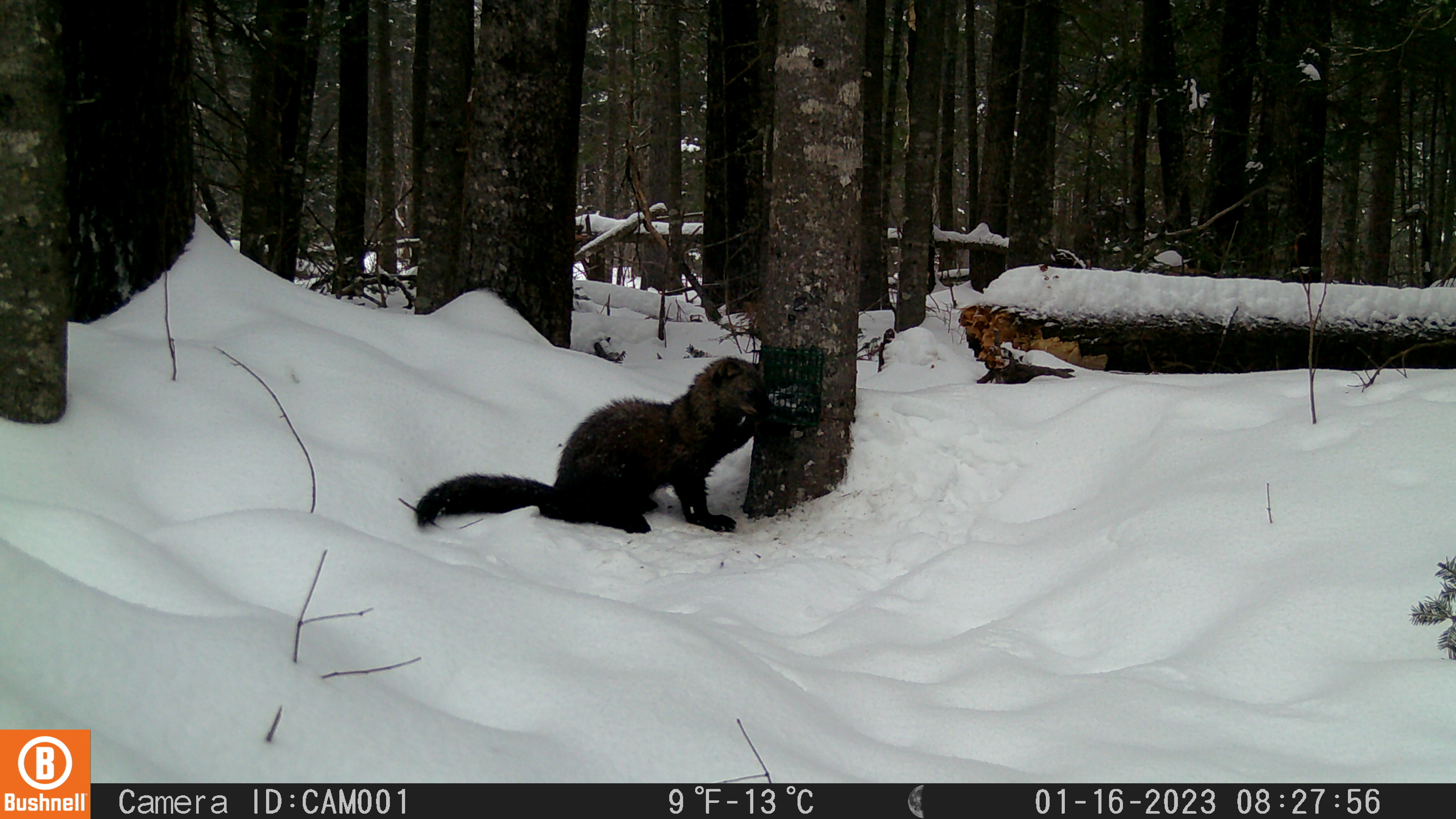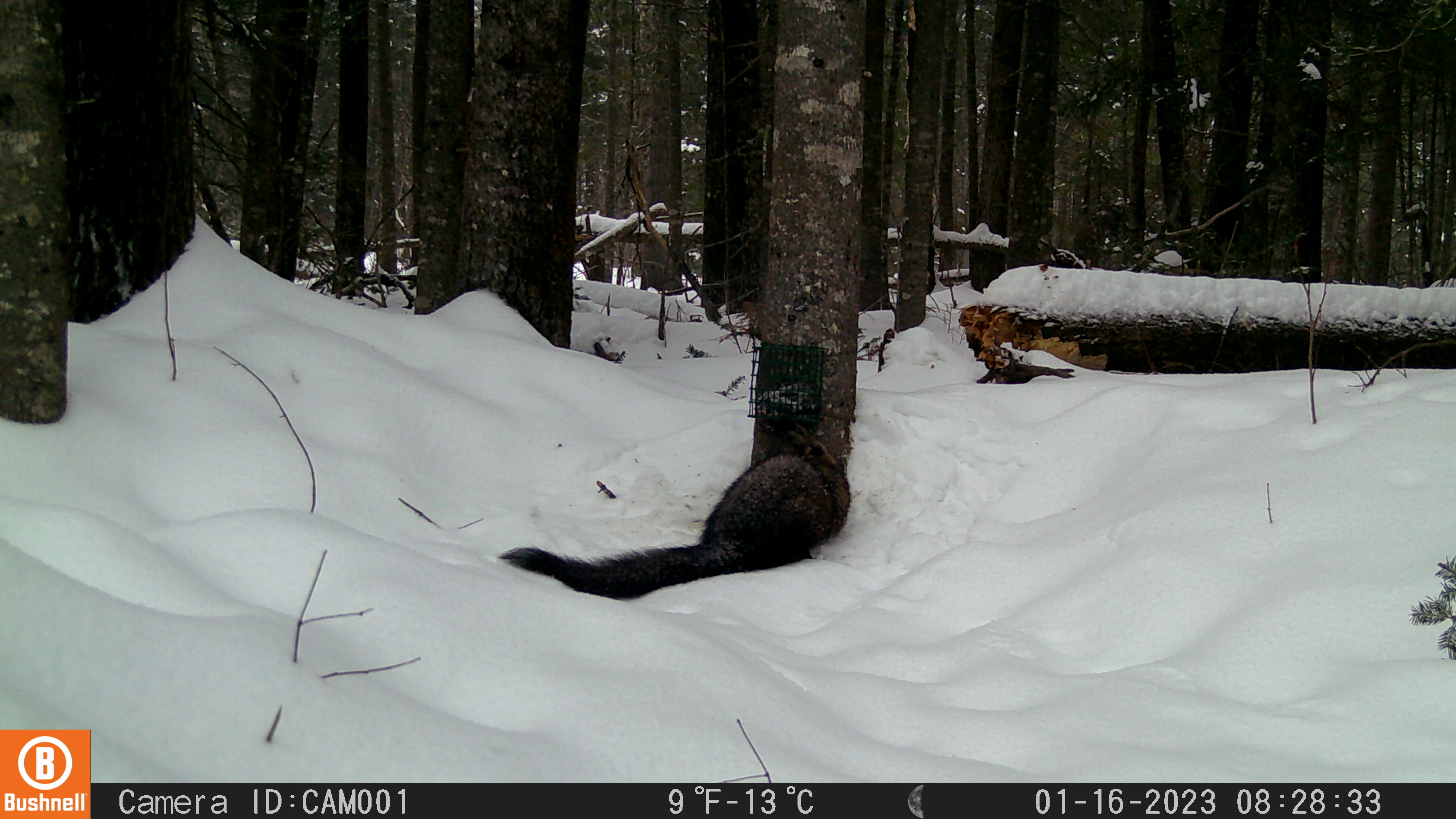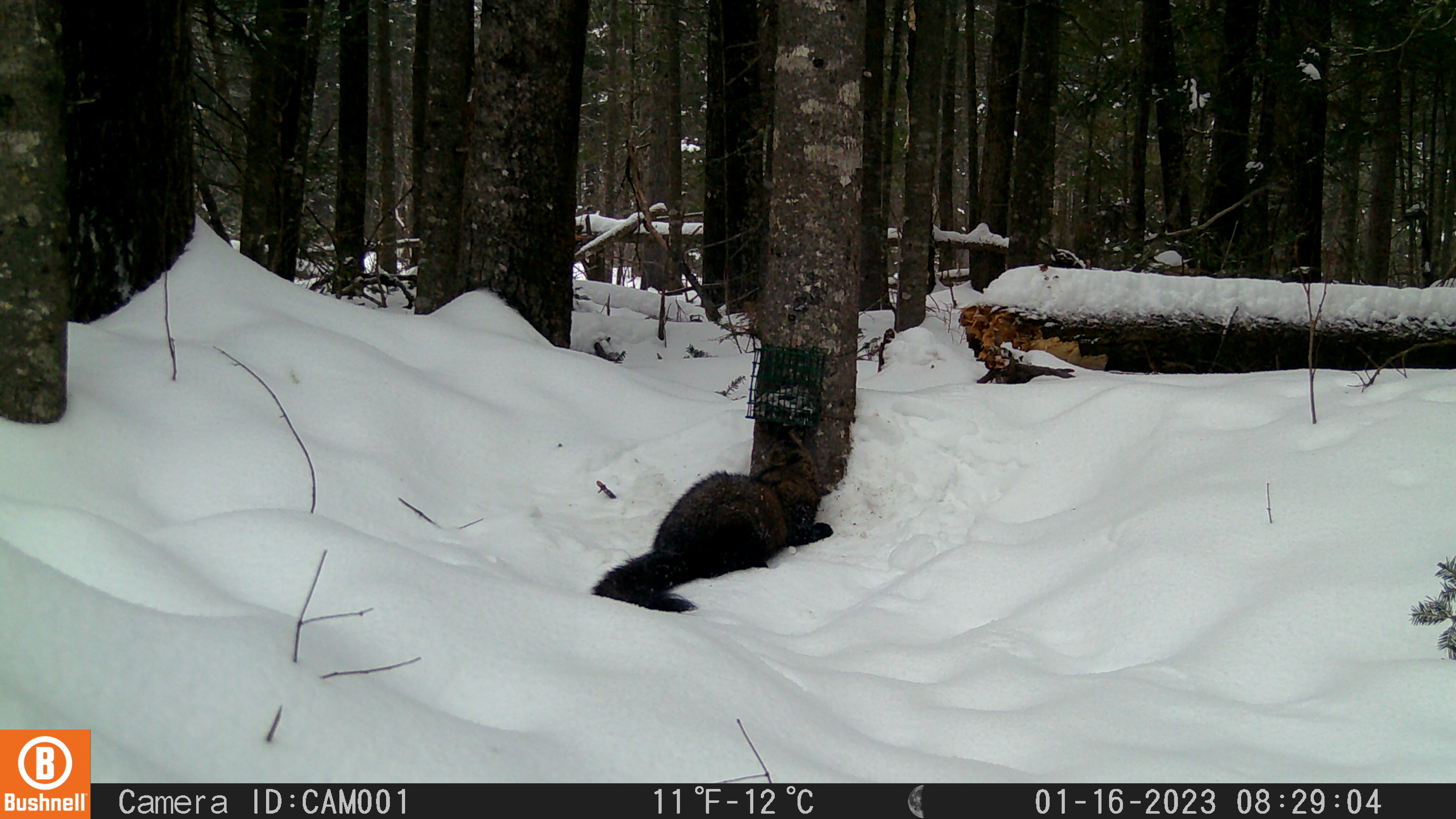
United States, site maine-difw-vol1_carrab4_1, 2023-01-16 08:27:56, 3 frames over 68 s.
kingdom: Animalia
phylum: Chordata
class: Mammalia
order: Carnivora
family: Mustelidae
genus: Pekania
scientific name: Pekania pennanti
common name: fisher